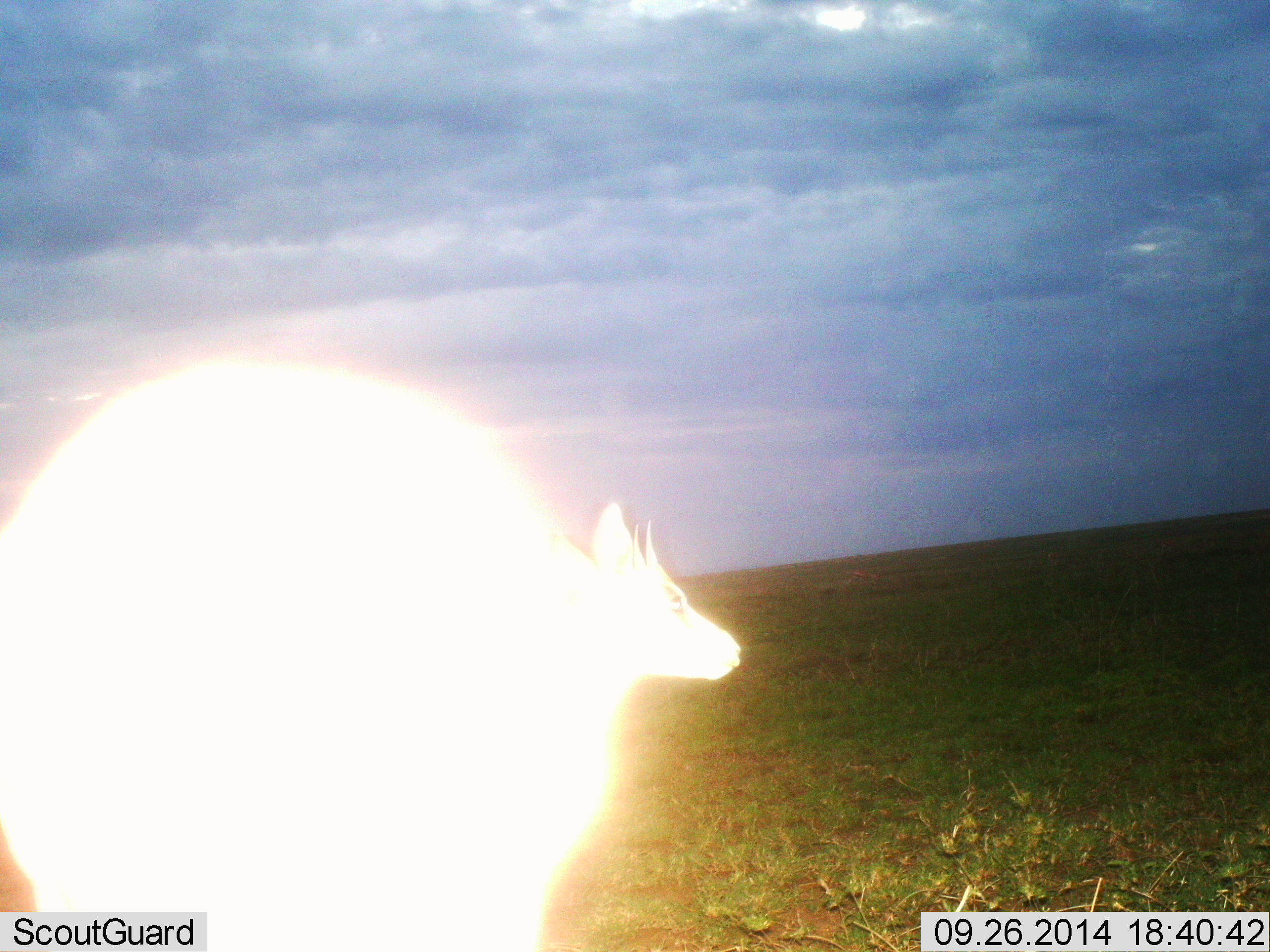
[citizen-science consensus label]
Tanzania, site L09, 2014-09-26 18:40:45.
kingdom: Animalia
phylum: Chordata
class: Mammalia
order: Artiodactyla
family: Bovidae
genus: Eudorcas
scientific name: Eudorcas thomsonii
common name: thomson's gazelle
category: gazellethomsons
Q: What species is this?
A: Gazellethomsons (thomson's gazelle) (Eudorcas thomsonii).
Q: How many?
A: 1.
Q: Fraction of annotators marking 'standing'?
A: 90%.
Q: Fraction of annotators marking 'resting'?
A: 0%.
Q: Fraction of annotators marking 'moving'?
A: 10%.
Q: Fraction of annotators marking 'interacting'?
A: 0%.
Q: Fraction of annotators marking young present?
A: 0%.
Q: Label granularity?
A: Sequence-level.